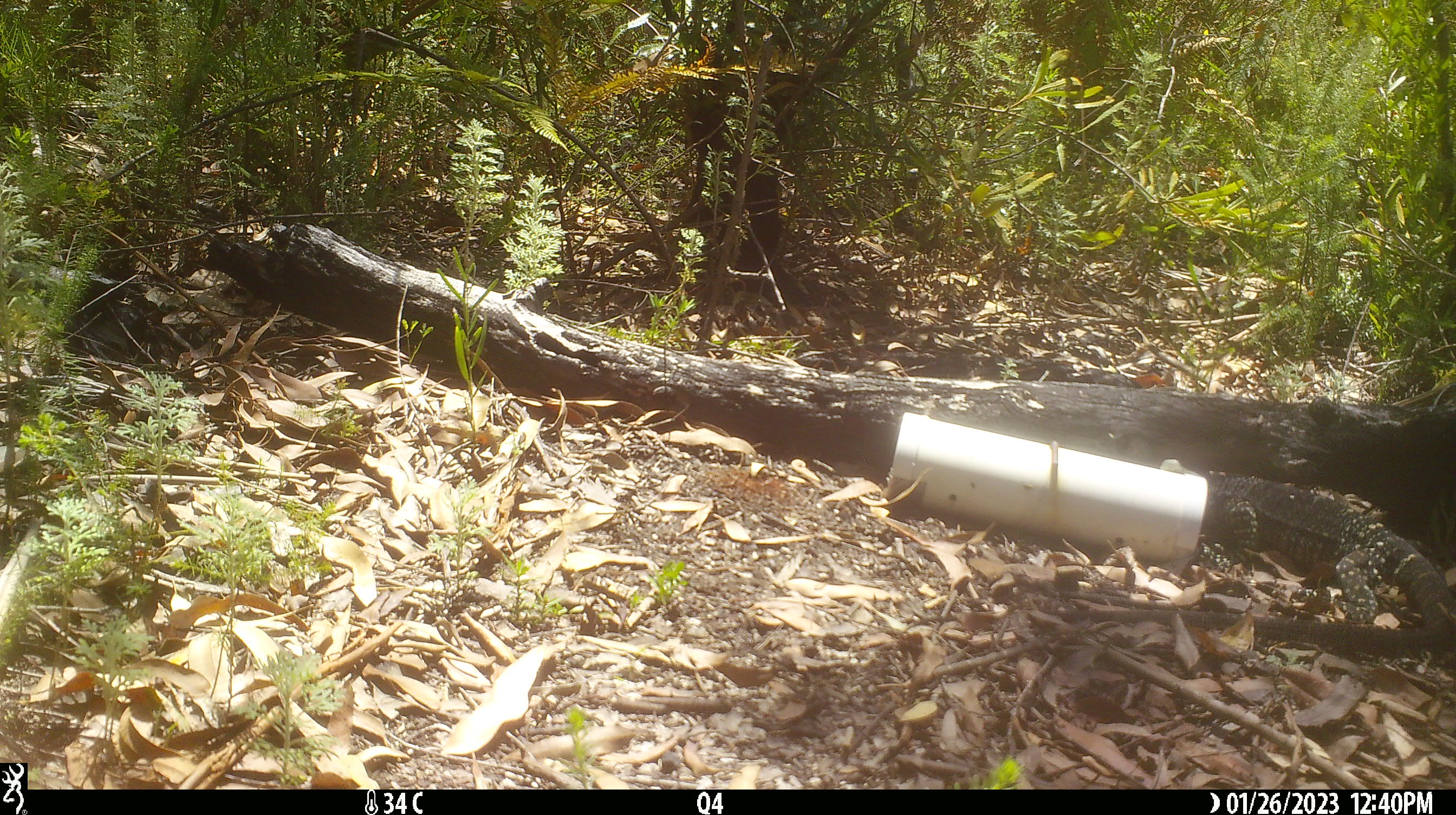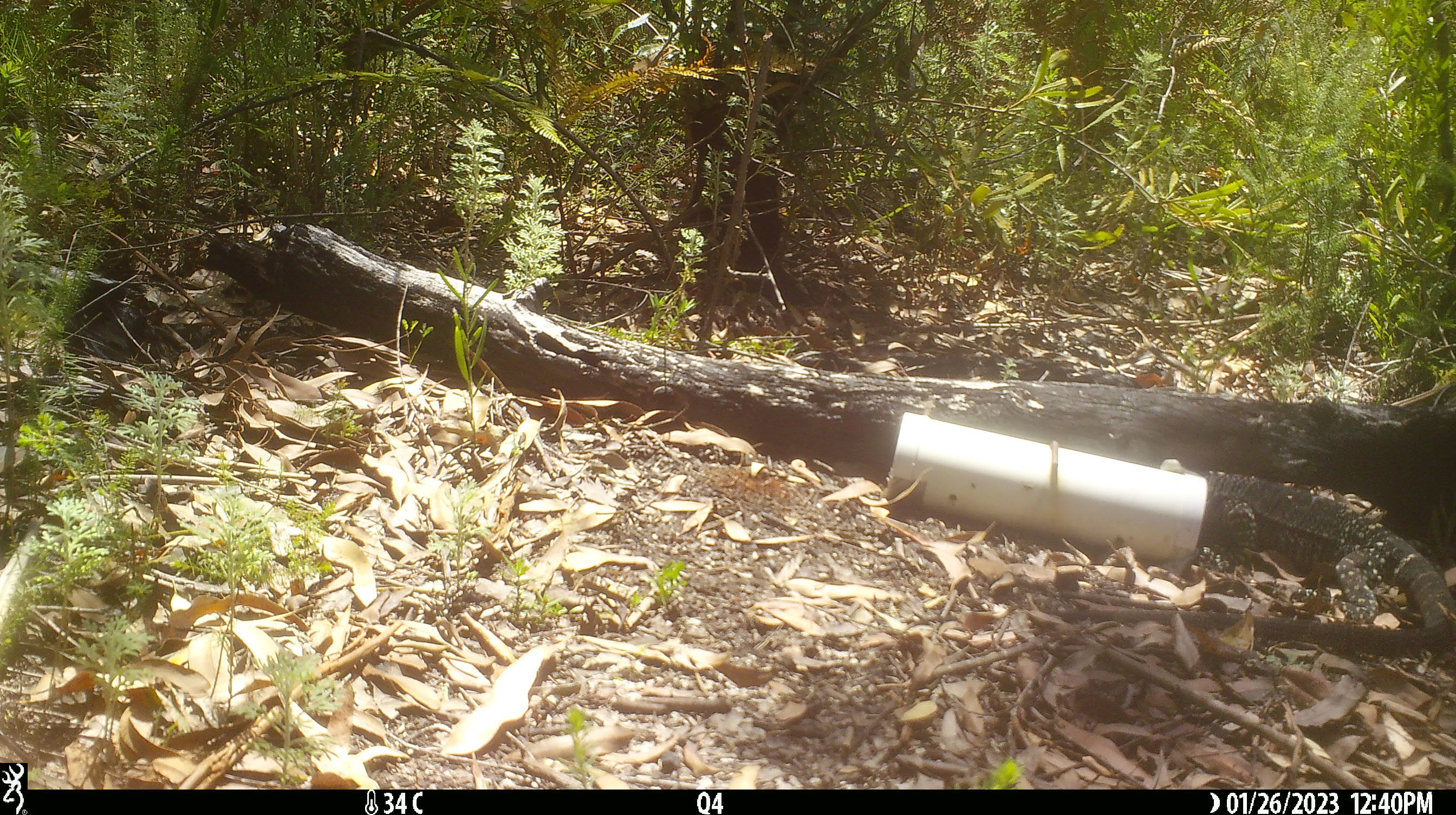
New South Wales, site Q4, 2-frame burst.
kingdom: Animalia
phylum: Chordata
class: Reptilia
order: Squamata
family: Varanidae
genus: Varanus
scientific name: Varanus varius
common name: lace monitor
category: goanna